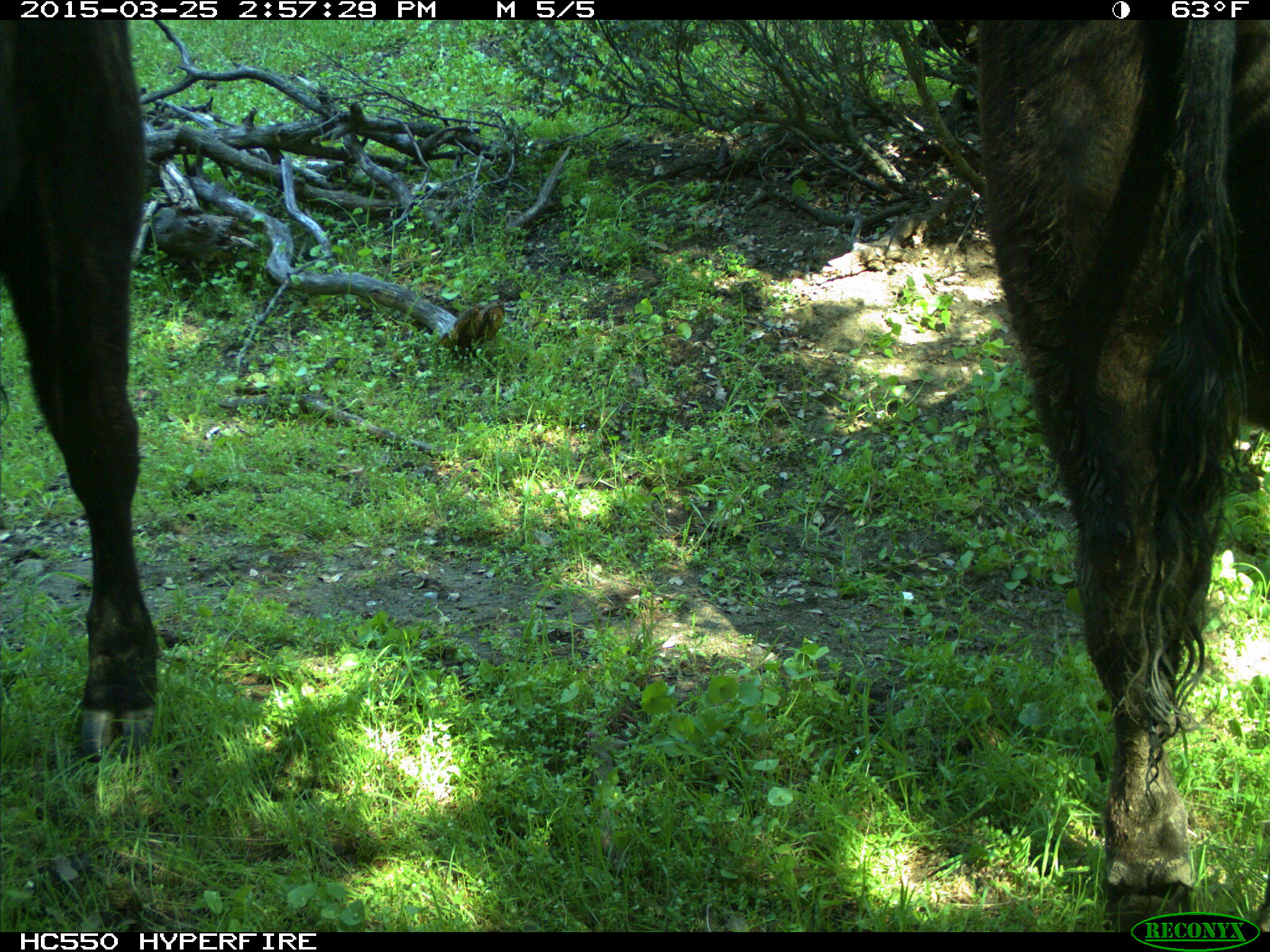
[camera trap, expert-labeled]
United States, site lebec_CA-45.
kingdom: Animalia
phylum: Chordata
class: Mammalia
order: Artiodactyla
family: Bovidae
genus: Bos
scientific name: Bos taurus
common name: domestic cow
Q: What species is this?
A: Bos taurus (domestic cow).